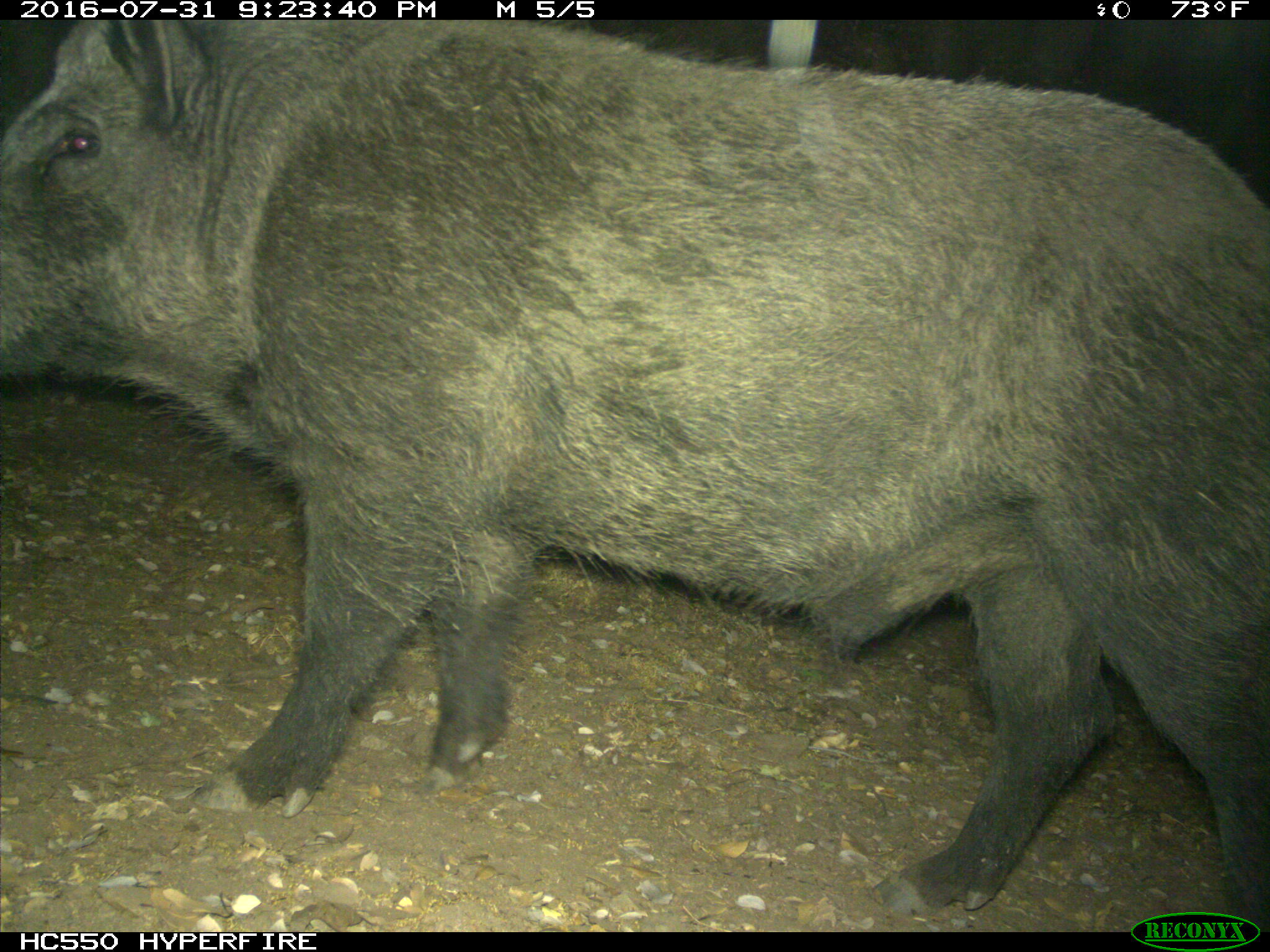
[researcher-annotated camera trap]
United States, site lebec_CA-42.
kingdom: Animalia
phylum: Chordata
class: Mammalia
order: Artiodactyla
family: Suidae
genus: Sus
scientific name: Sus scrofa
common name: wild boar